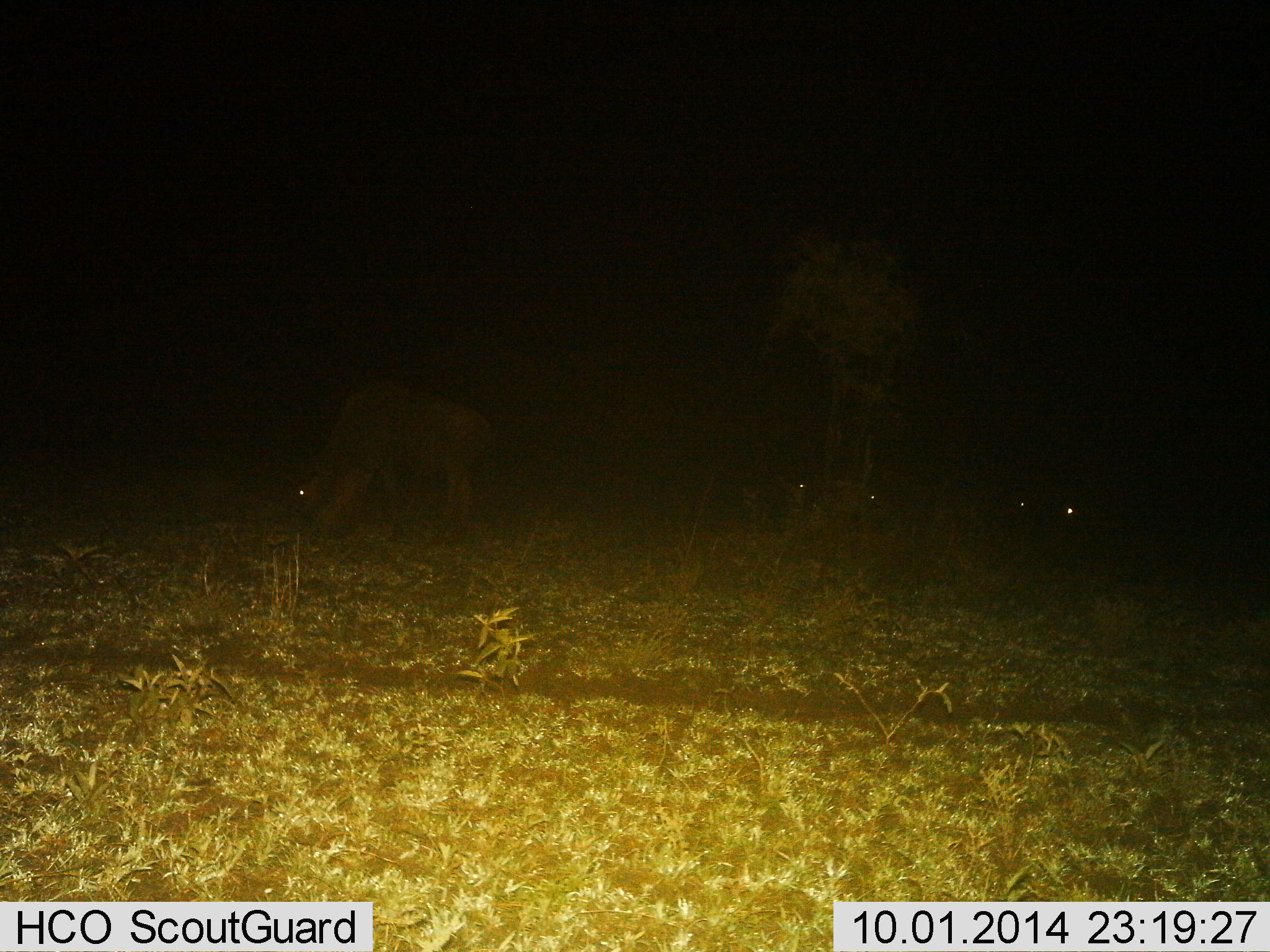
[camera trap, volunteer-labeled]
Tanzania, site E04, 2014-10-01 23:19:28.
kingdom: Animalia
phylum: Chordata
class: Mammalia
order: Artiodactyla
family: Bovidae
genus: Connochaetes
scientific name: Connochaetes taurinus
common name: blue wildebeest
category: wildebeest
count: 5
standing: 40%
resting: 0%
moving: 0%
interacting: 0%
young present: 0%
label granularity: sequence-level